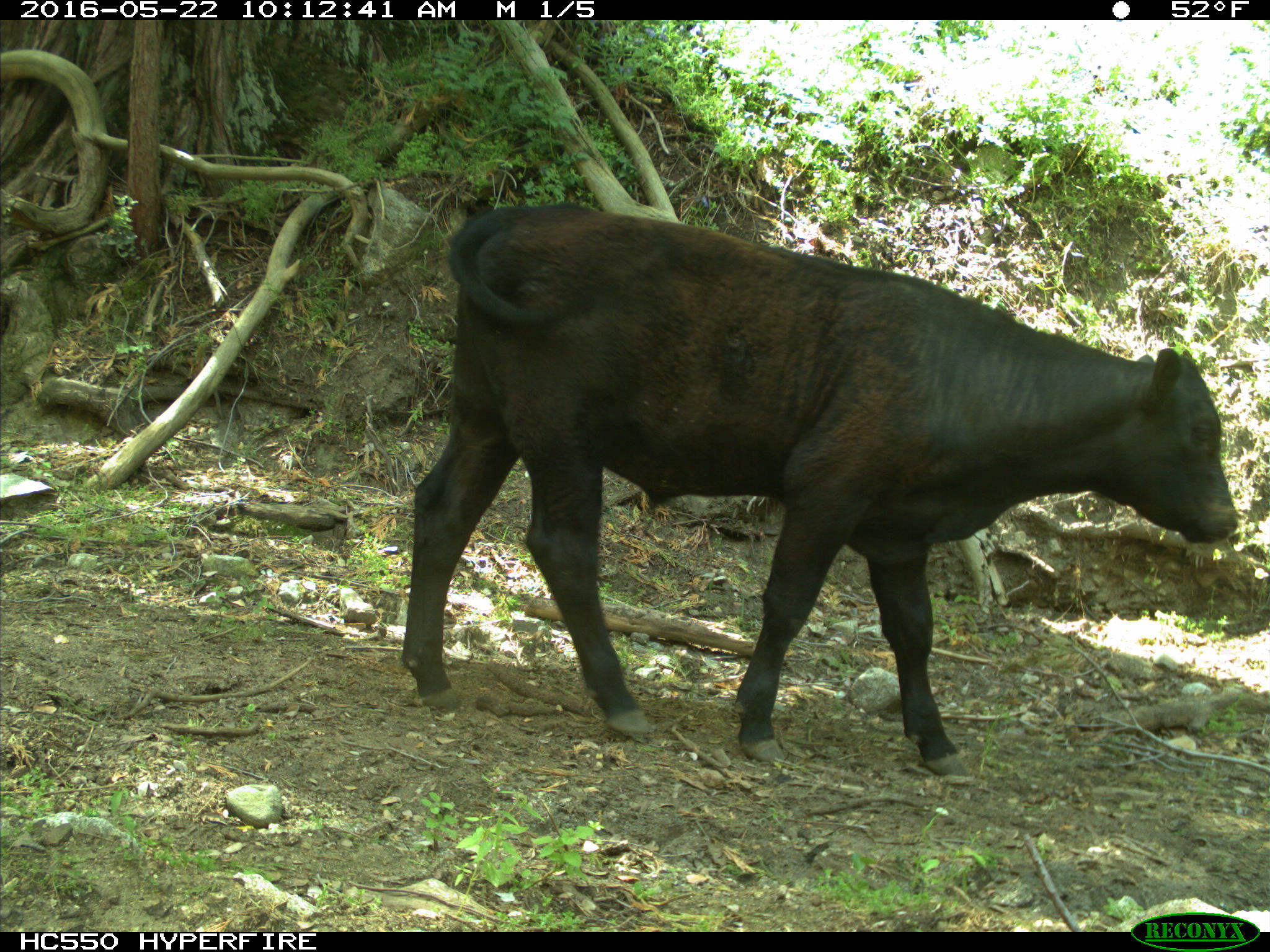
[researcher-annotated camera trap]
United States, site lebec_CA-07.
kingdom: Animalia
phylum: Chordata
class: Mammalia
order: Artiodactyla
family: Bovidae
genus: Bos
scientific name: Bos taurus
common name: domestic cow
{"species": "Bos taurus (domestic cow)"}